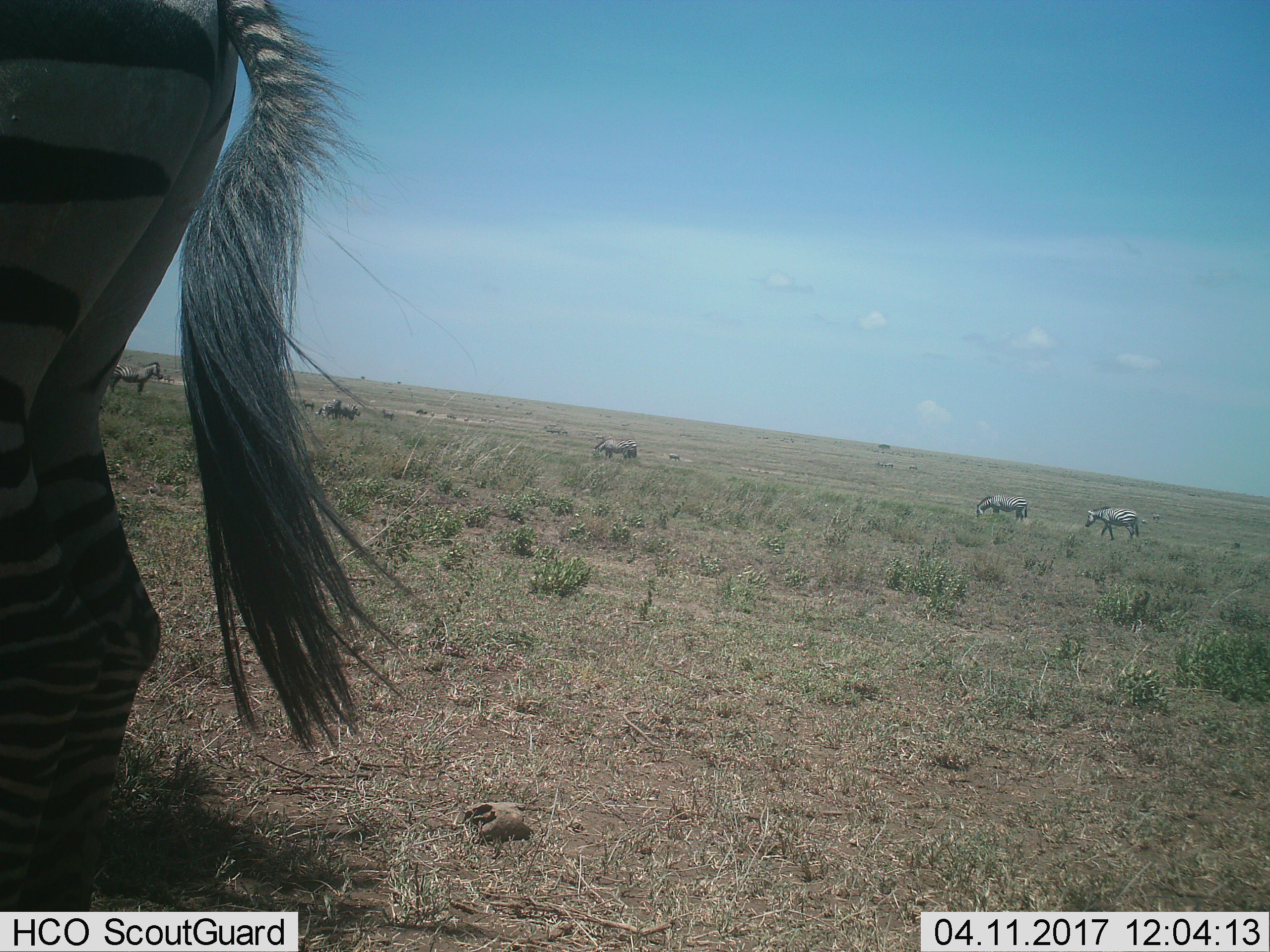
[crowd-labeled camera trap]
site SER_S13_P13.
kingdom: Animalia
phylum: Chordata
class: Mammalia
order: Perissodactyla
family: Equidae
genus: Equus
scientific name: Equus quagga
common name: plains zebra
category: zebraplains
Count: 11-50.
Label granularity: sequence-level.